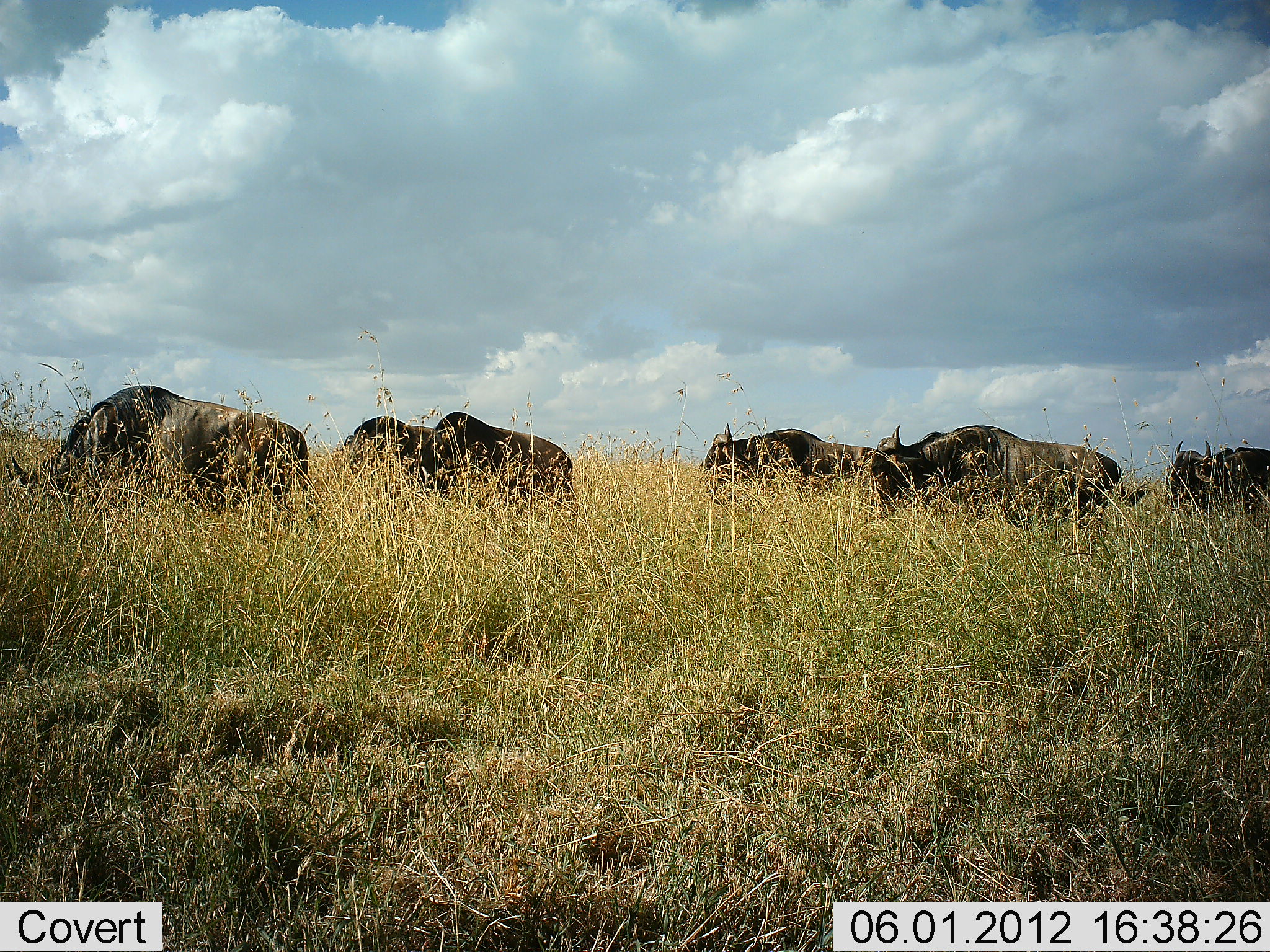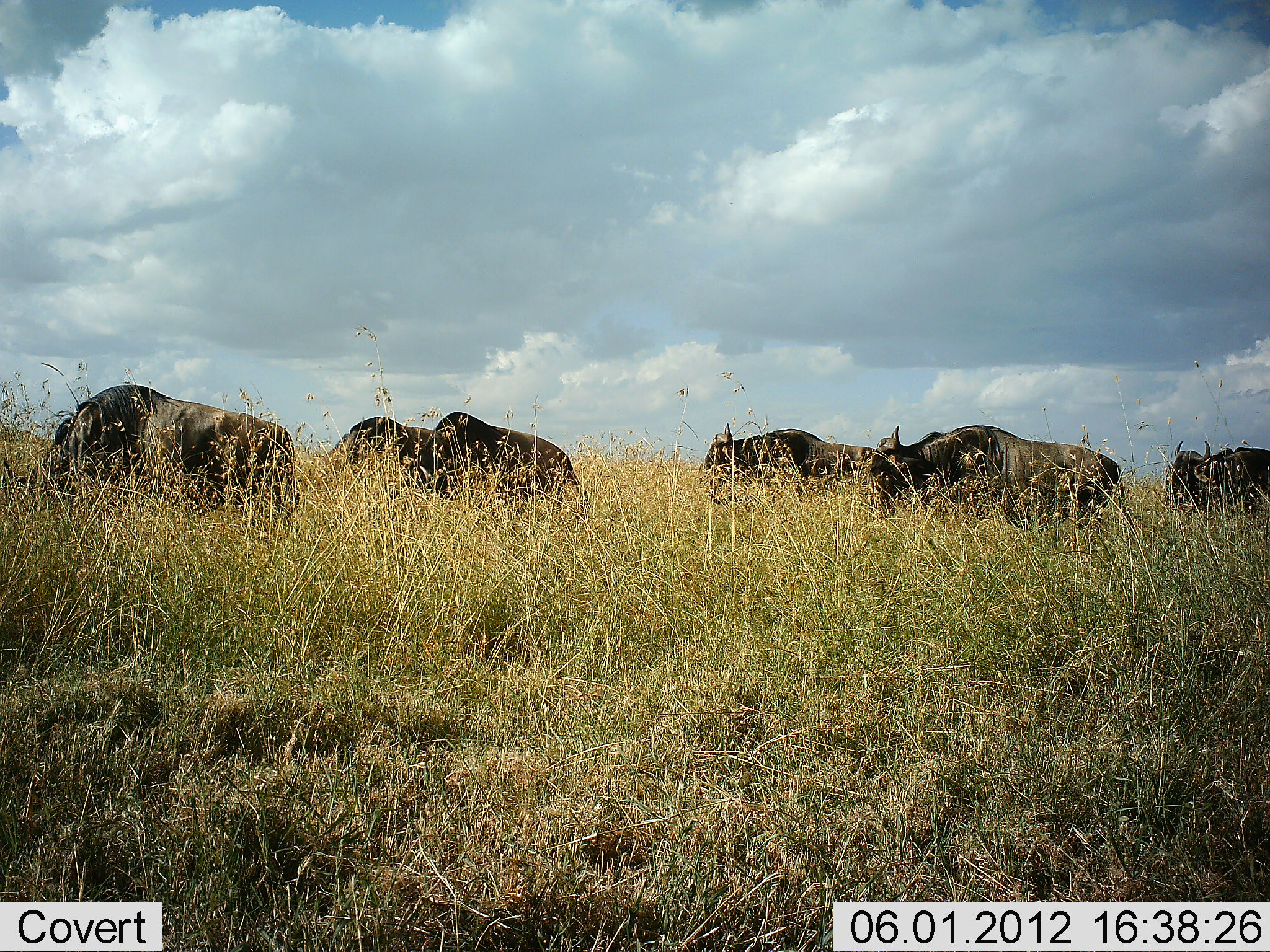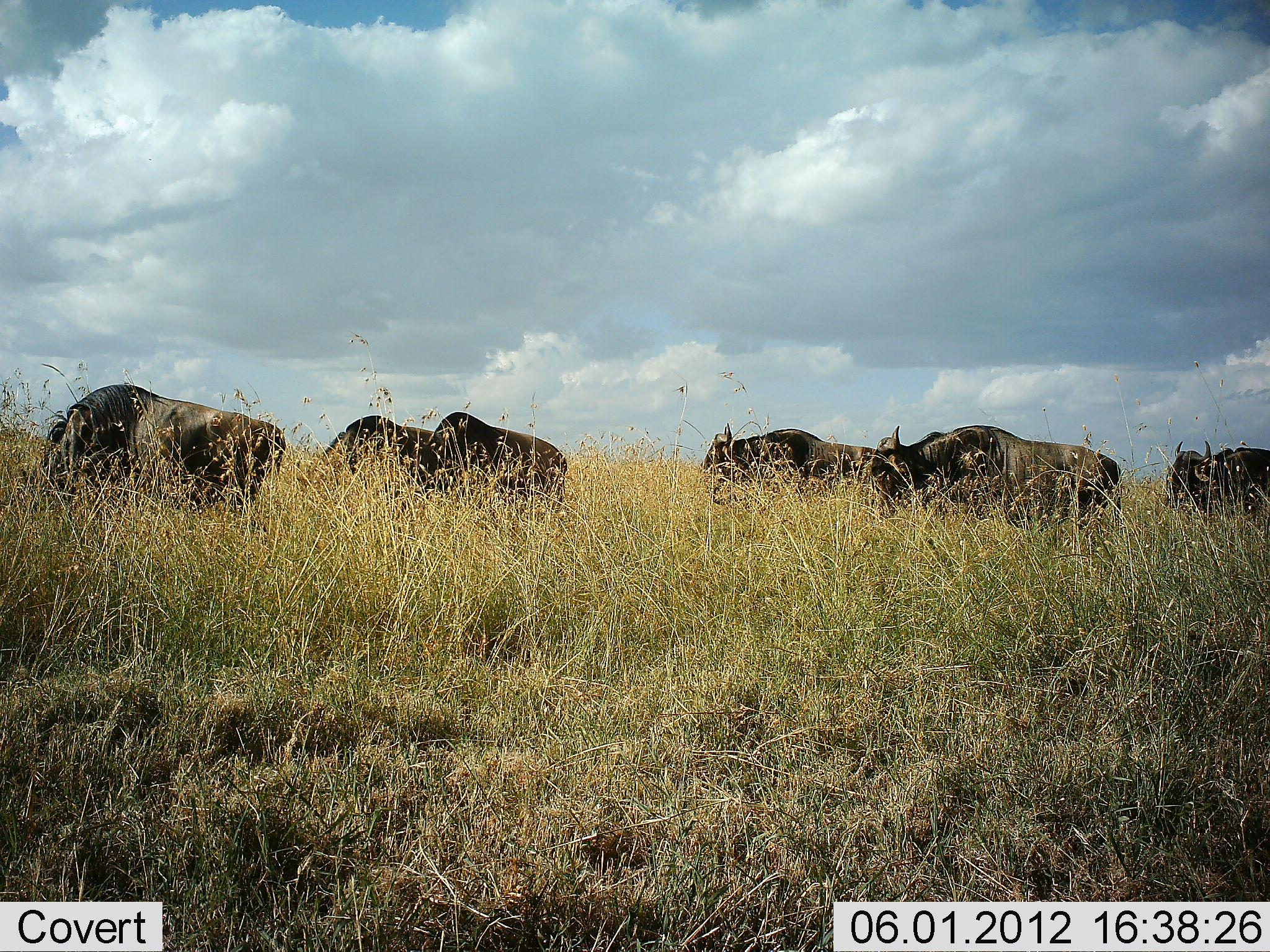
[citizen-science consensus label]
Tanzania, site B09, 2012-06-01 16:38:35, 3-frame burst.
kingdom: Animalia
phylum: Chordata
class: Mammalia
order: Artiodactyla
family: Bovidae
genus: Connochaetes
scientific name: Connochaetes taurinus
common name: blue wildebeest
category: wildebeest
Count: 6.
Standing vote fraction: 60%.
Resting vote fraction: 0%.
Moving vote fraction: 30%.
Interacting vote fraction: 0%.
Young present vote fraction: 0%.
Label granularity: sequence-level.